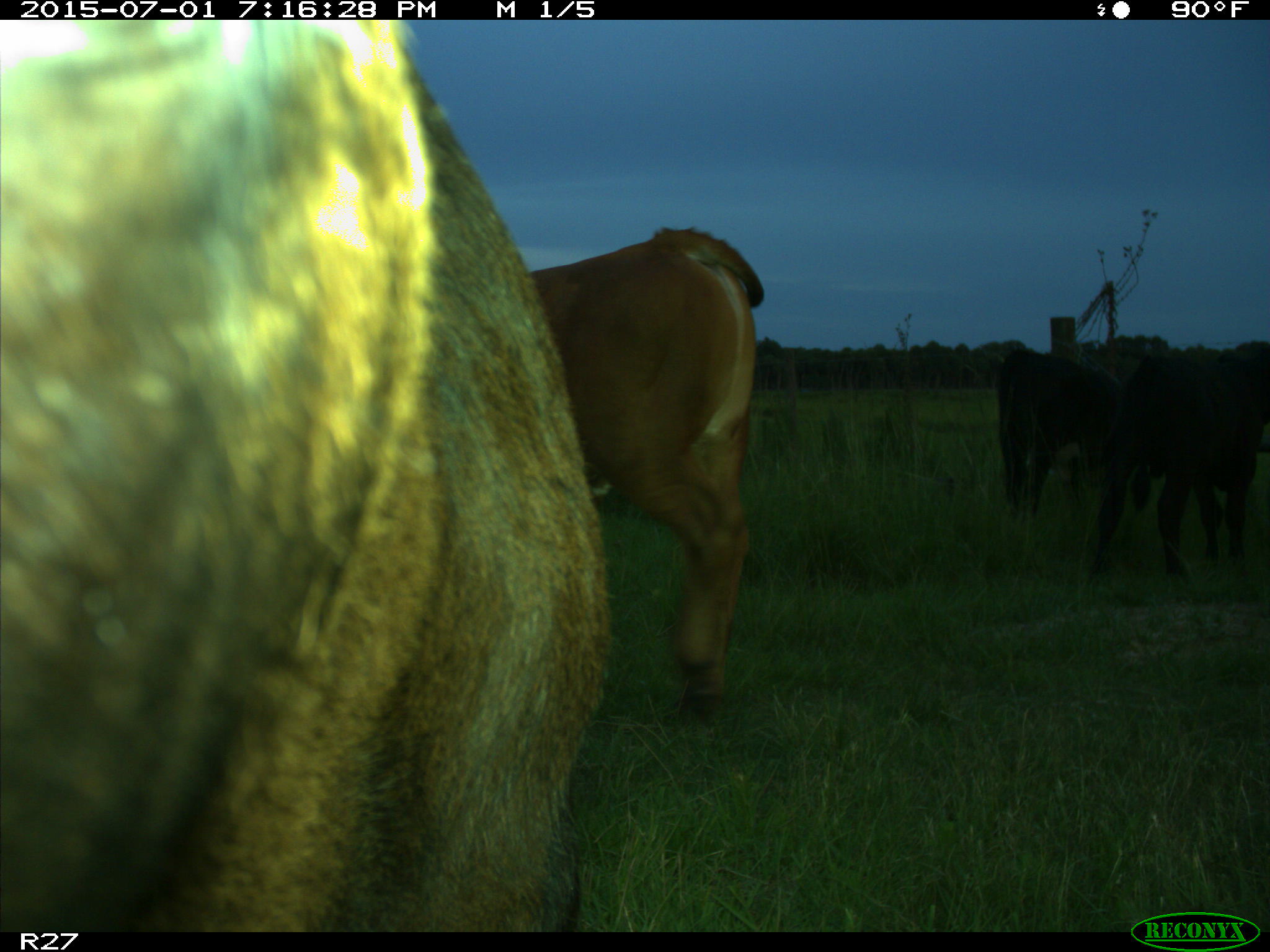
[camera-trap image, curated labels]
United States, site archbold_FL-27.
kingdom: Animalia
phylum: Chordata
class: Mammalia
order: Artiodactyla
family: Bovidae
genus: Bos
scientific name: Bos taurus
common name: domestic cow